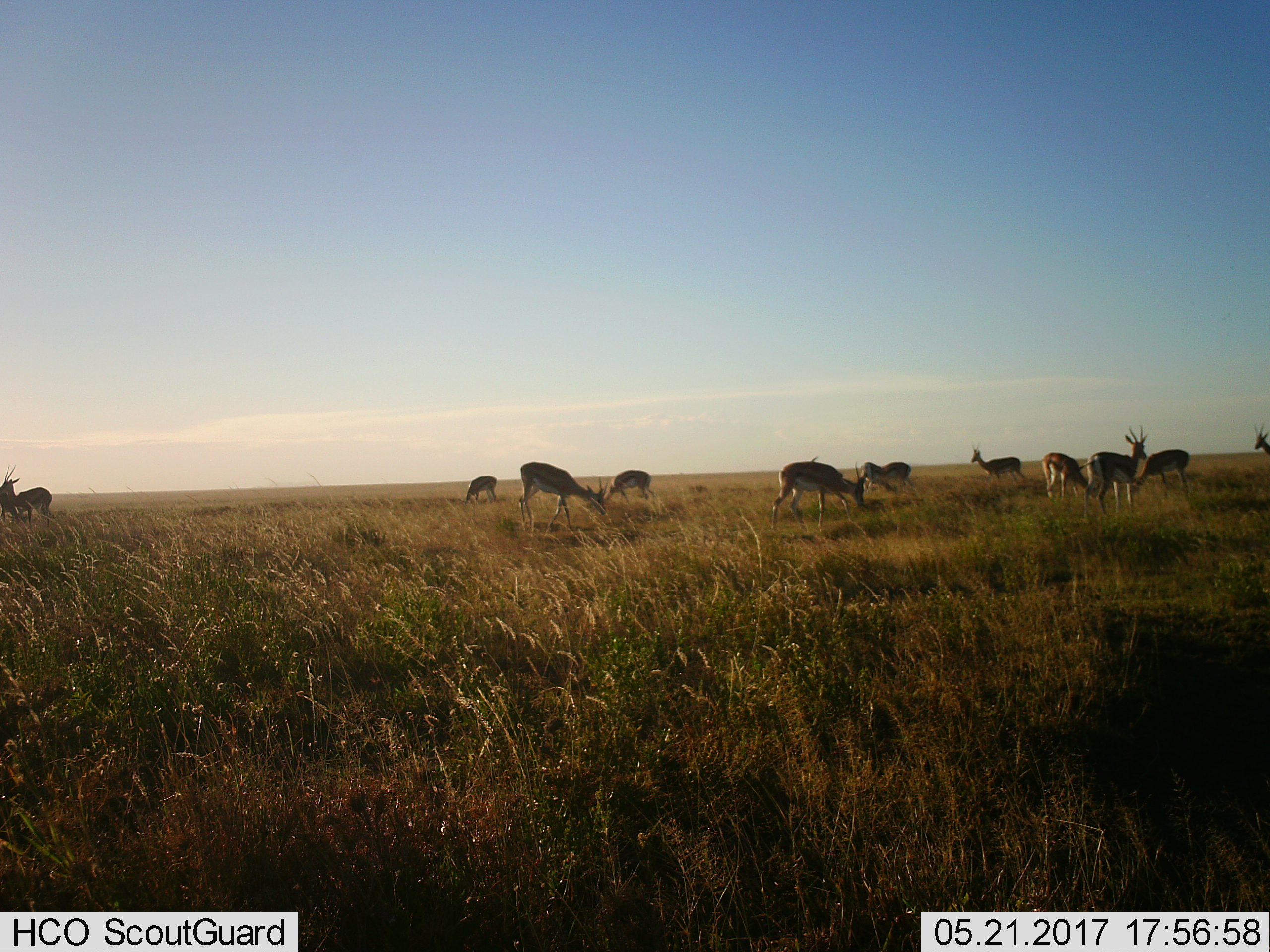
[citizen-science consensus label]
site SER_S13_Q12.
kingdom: Animalia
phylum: Chordata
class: Mammalia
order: Artiodactyla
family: Bovidae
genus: Eudorcas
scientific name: Eudorcas thomsonii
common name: thomson's gazelle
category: gazellethomsons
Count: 11-50.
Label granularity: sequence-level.